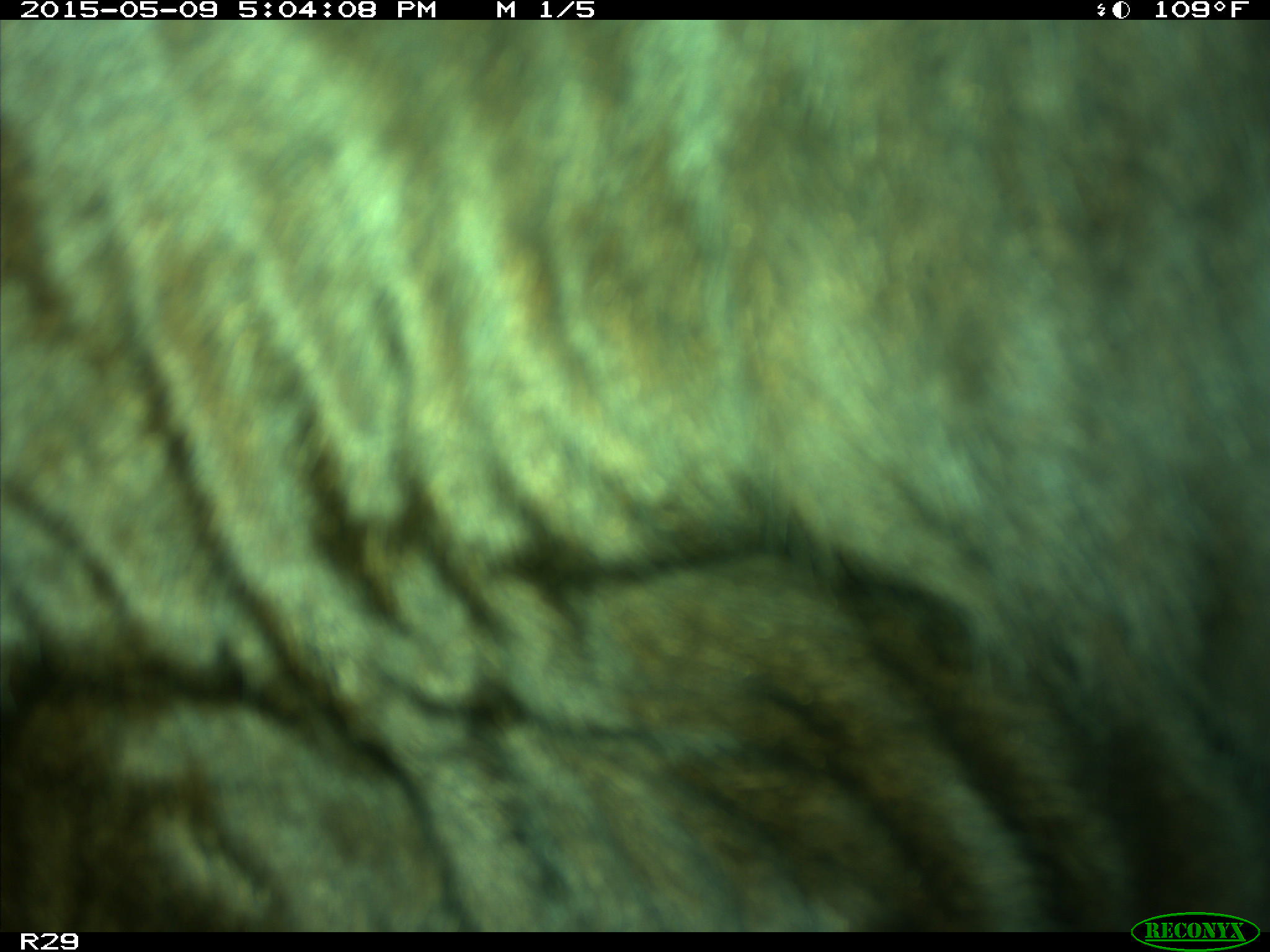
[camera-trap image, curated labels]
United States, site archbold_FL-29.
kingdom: Animalia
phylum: Chordata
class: Mammalia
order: Artiodactyla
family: Bovidae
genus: Bos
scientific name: Bos taurus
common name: domestic cow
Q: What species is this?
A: Bos taurus (domestic cow).